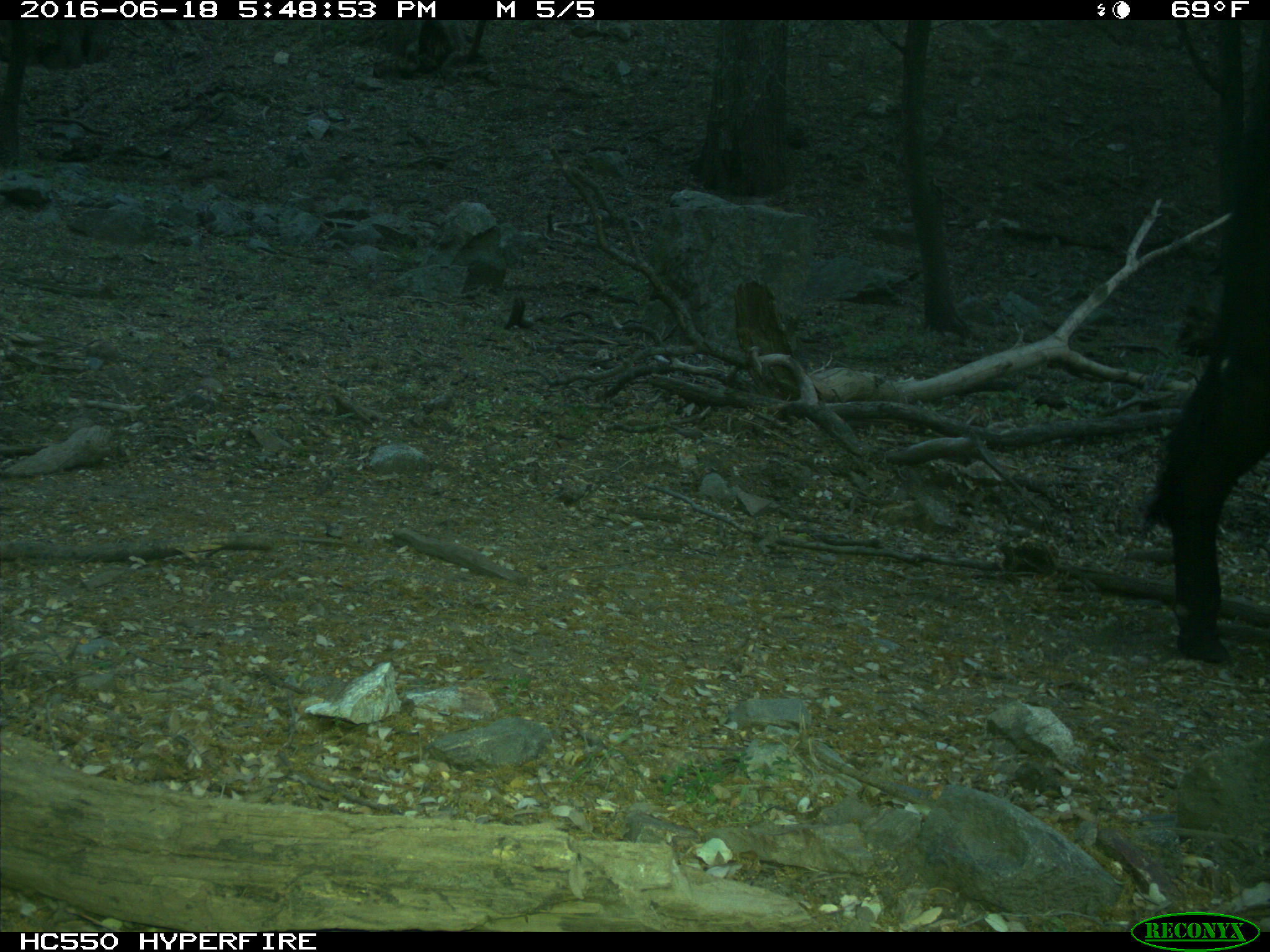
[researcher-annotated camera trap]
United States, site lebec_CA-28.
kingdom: Animalia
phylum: Chordata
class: Mammalia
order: Artiodactyla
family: Bovidae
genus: Bos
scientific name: Bos taurus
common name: domestic cow